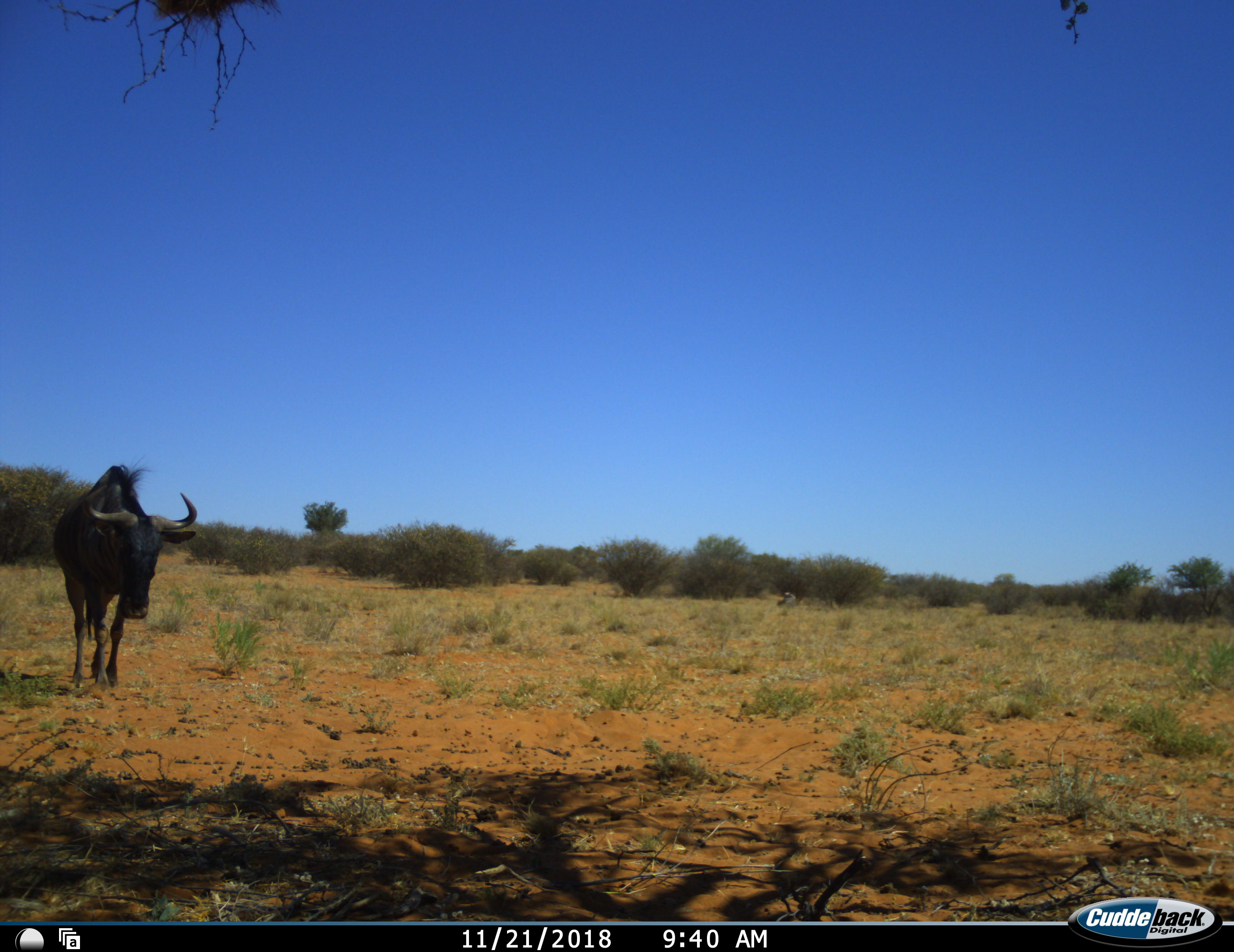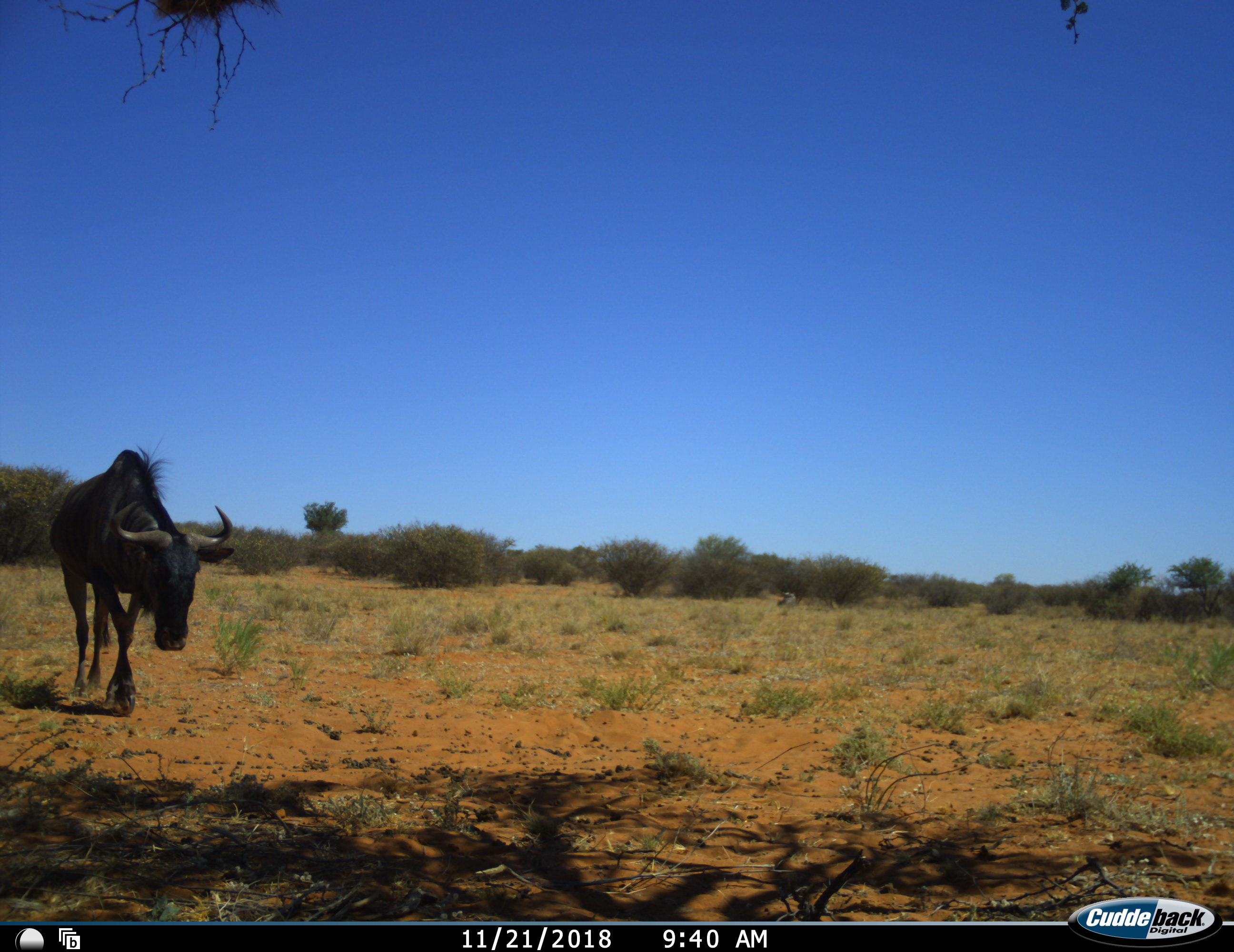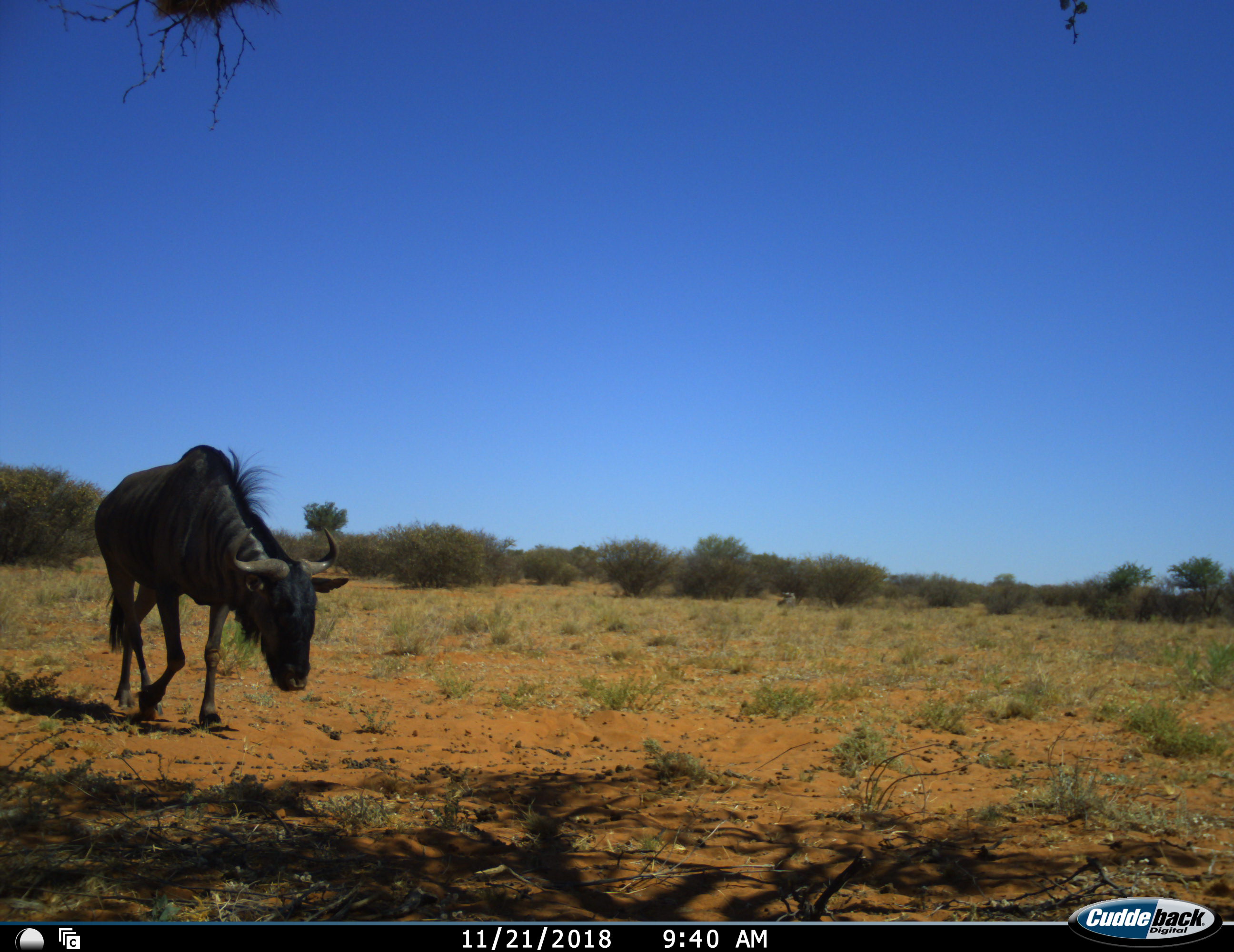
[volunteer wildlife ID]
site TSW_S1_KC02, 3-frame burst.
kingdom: Animalia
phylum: Chordata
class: Mammalia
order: Artiodactyla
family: Bovidae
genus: Connochaetes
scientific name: Connochaetes taurinus taurinus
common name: blue wildebeest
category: wildebeestblue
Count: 1.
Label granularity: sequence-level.